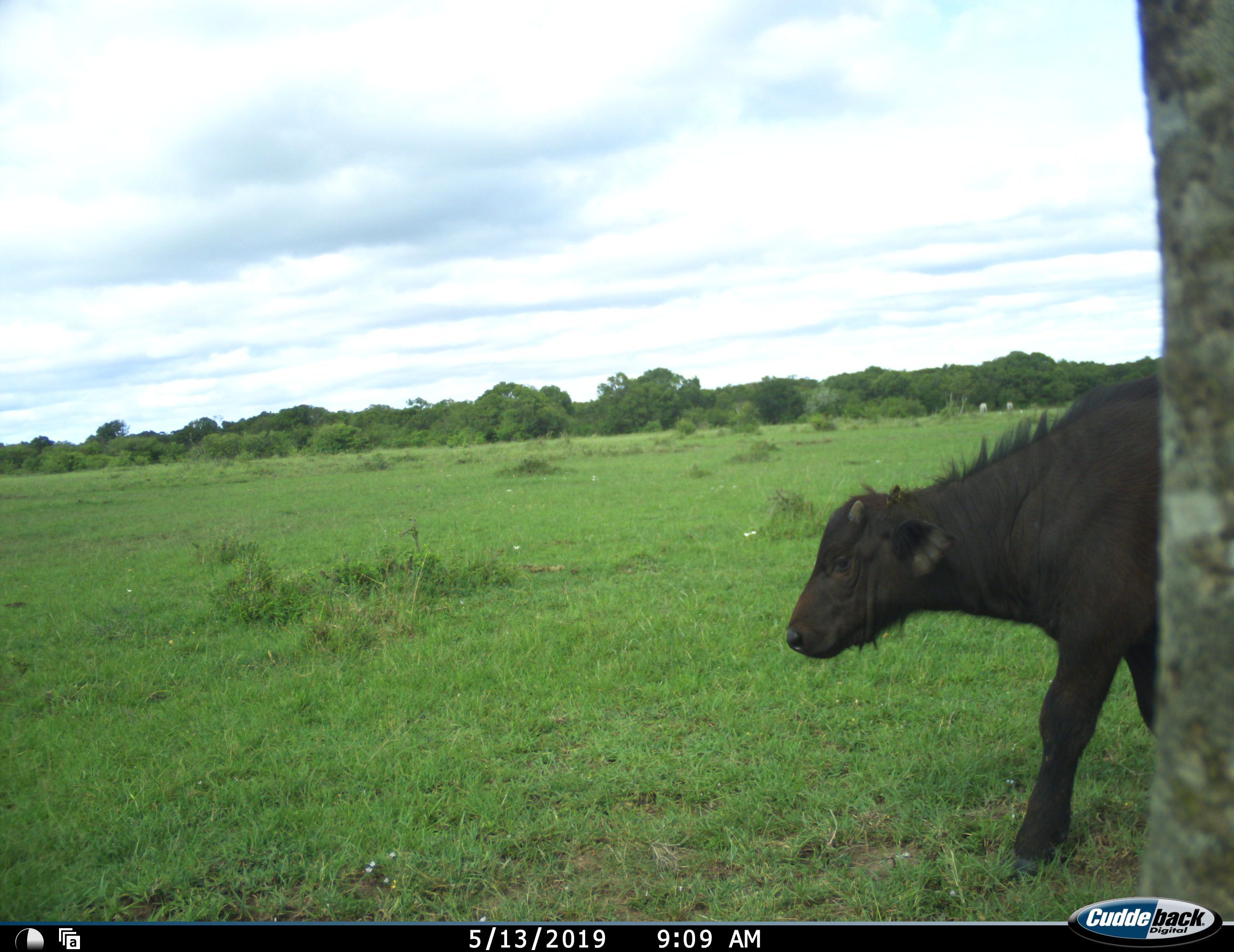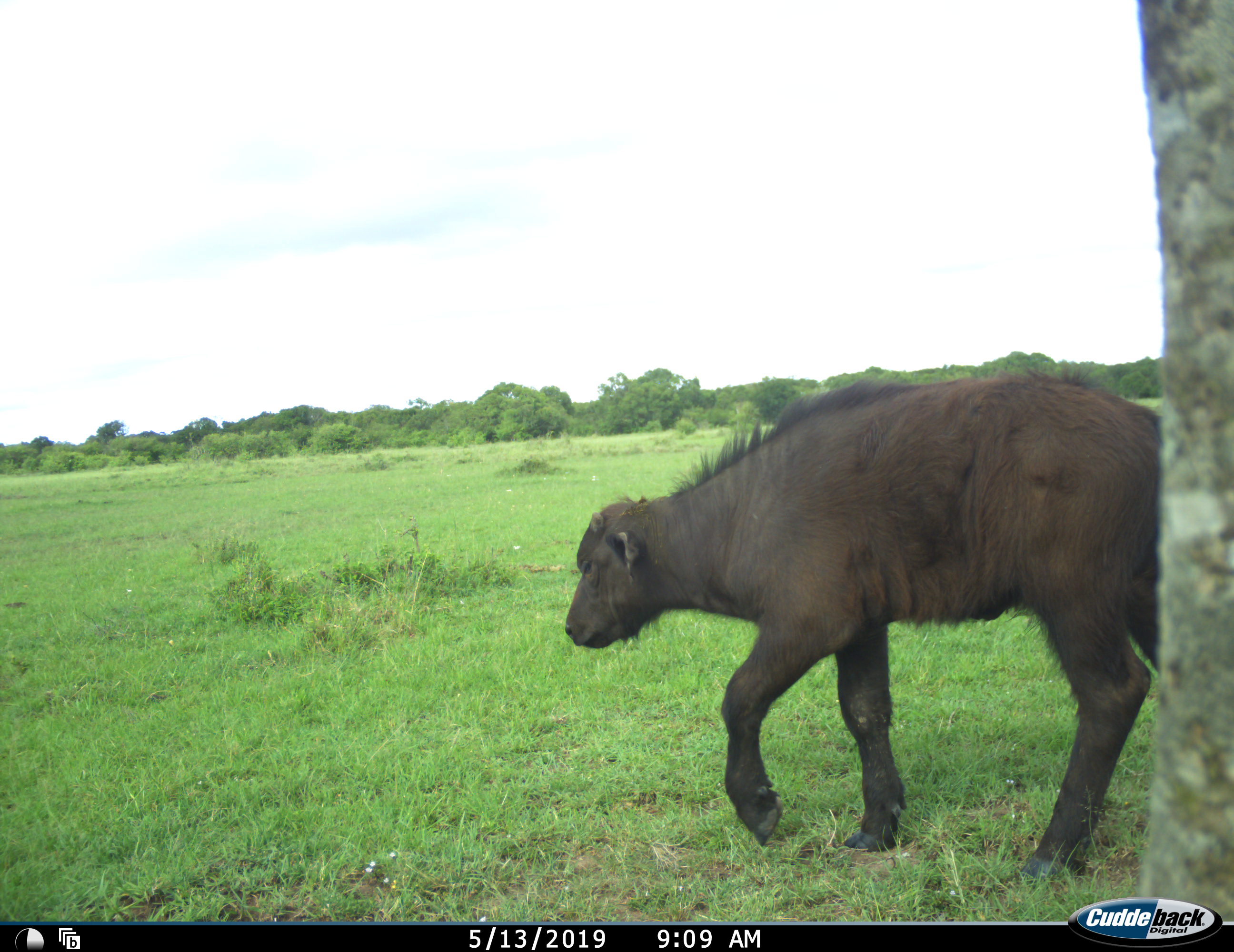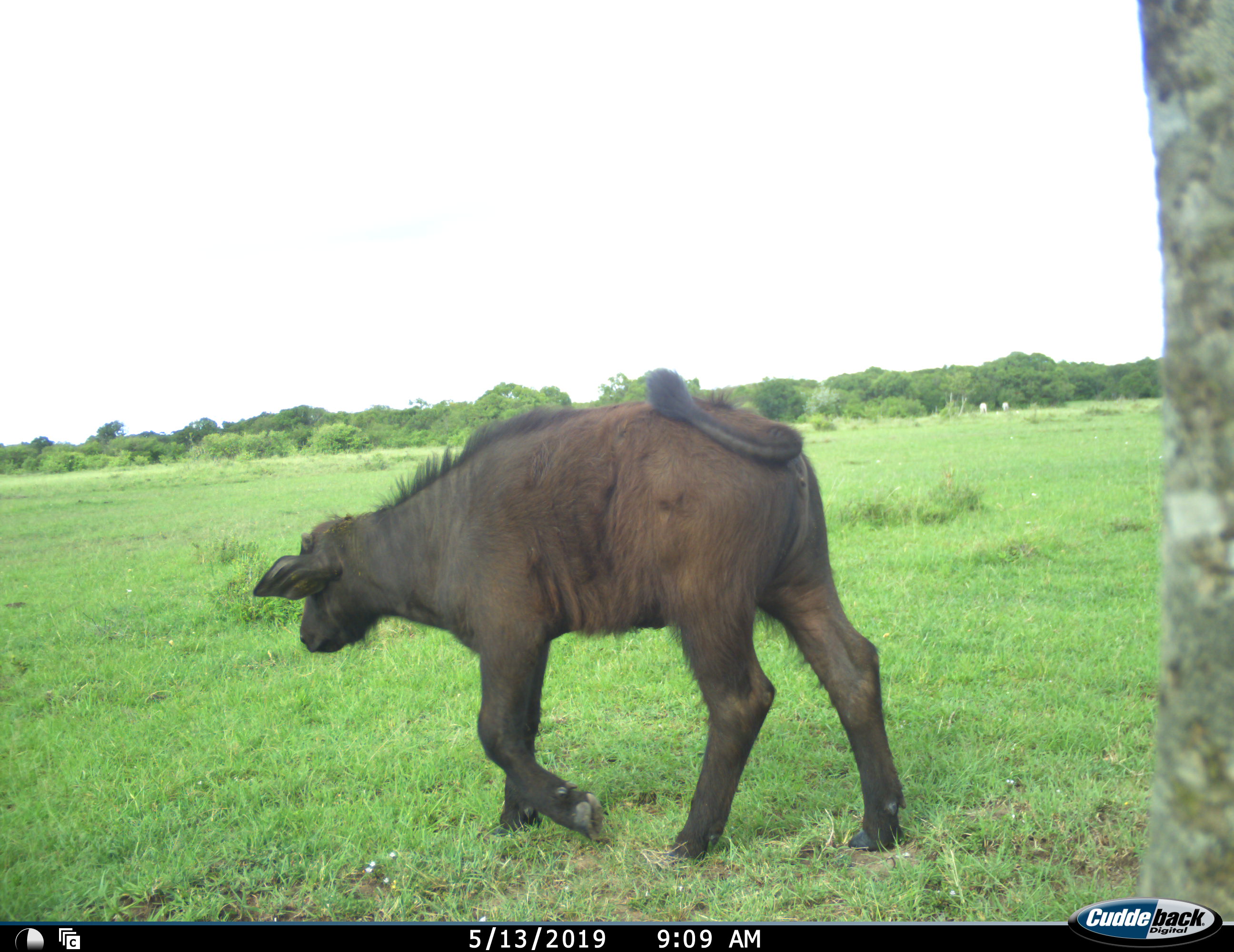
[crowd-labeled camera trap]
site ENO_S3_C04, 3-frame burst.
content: unidentified animal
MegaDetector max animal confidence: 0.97